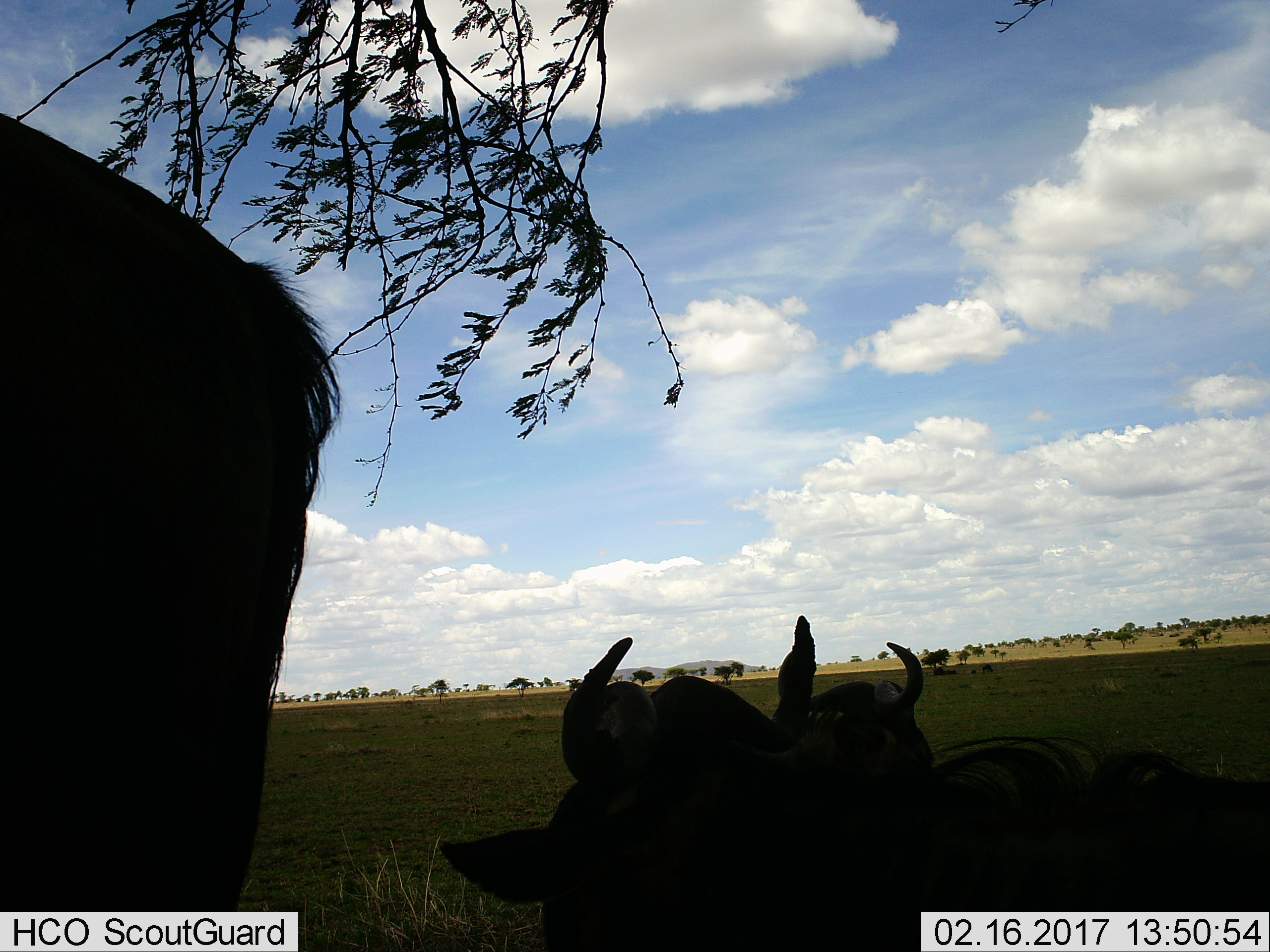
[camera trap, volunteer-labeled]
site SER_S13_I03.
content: unidentified animal